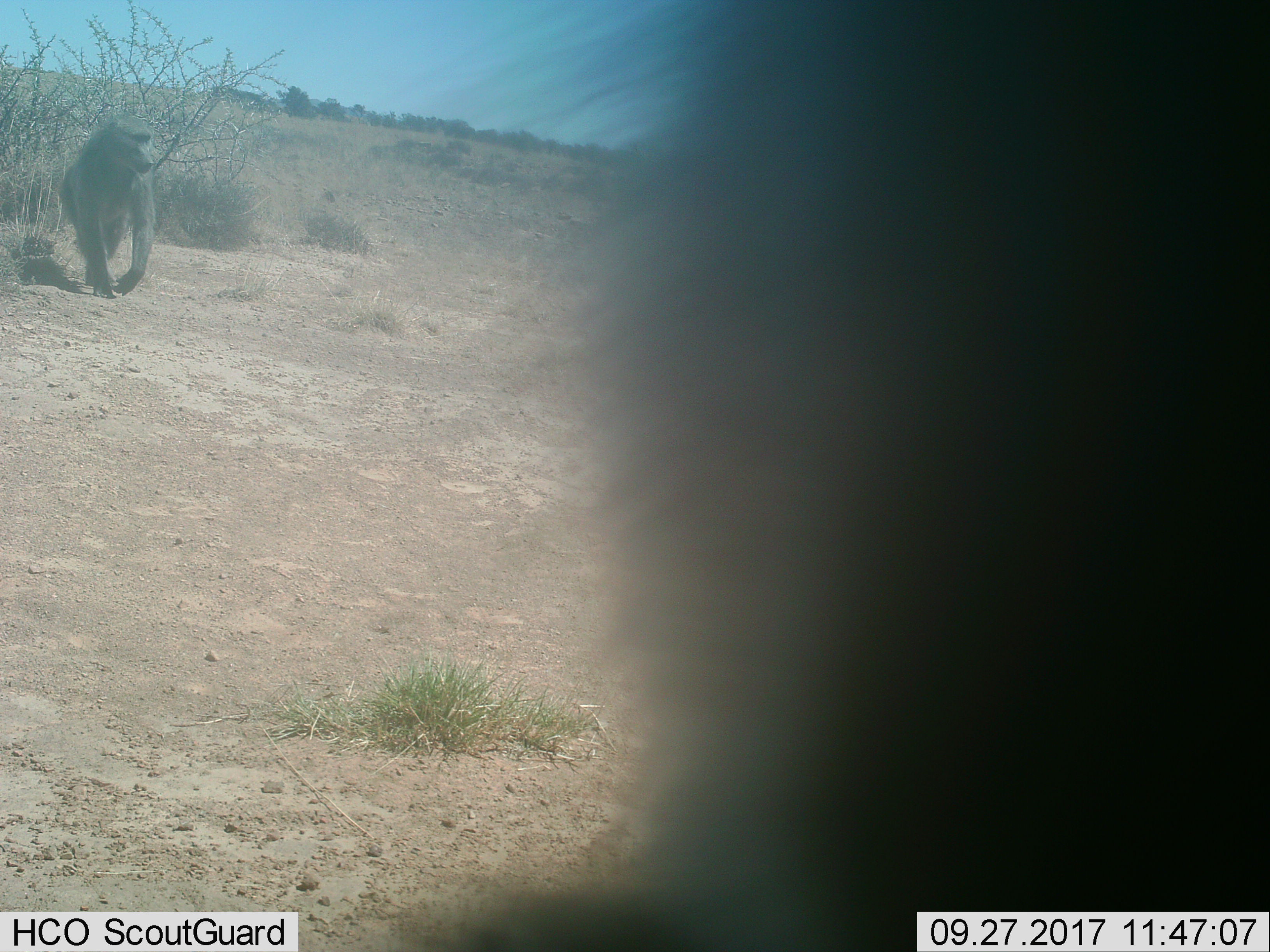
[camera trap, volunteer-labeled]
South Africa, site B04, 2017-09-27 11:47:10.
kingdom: Animalia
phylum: Chordata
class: Mammalia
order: Primates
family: Cercopithecidae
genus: Papio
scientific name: Papio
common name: baboon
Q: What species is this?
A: Baboon (Papio).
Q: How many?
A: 2.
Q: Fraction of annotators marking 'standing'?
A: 30%.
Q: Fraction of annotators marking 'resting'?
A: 0%.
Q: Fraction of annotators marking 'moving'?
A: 90%.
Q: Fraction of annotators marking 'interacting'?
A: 10%.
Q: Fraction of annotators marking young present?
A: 0%.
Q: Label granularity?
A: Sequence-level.